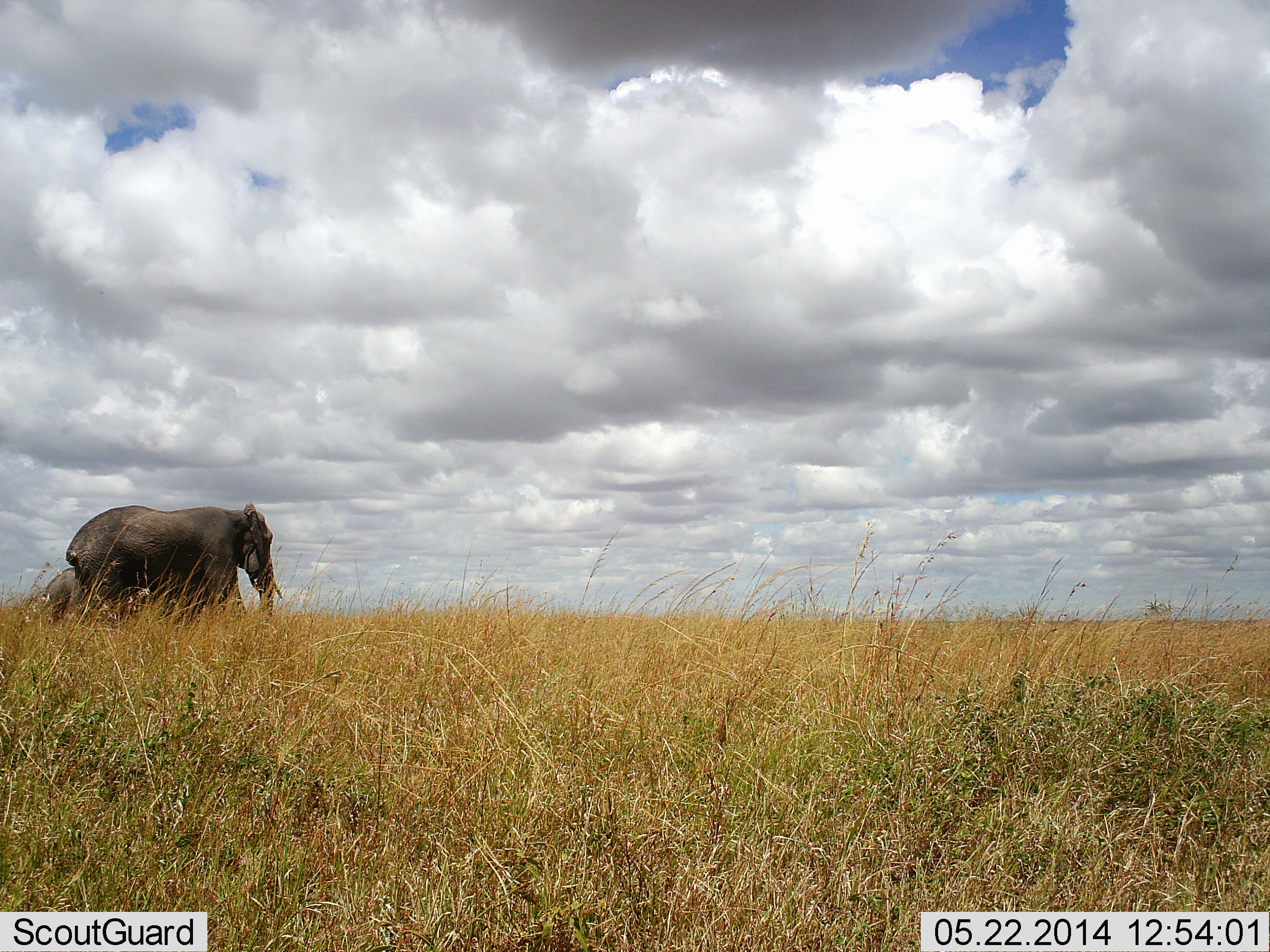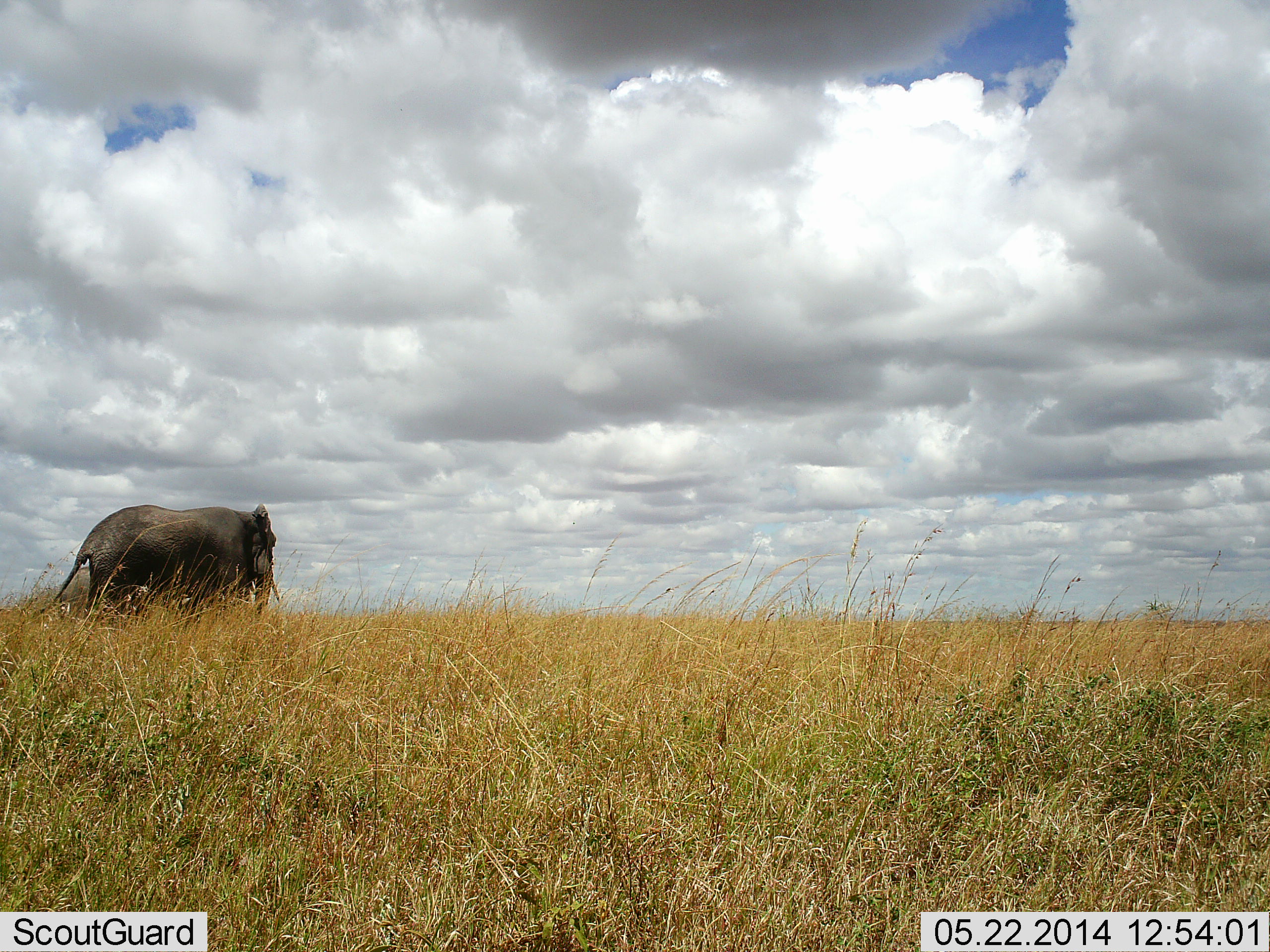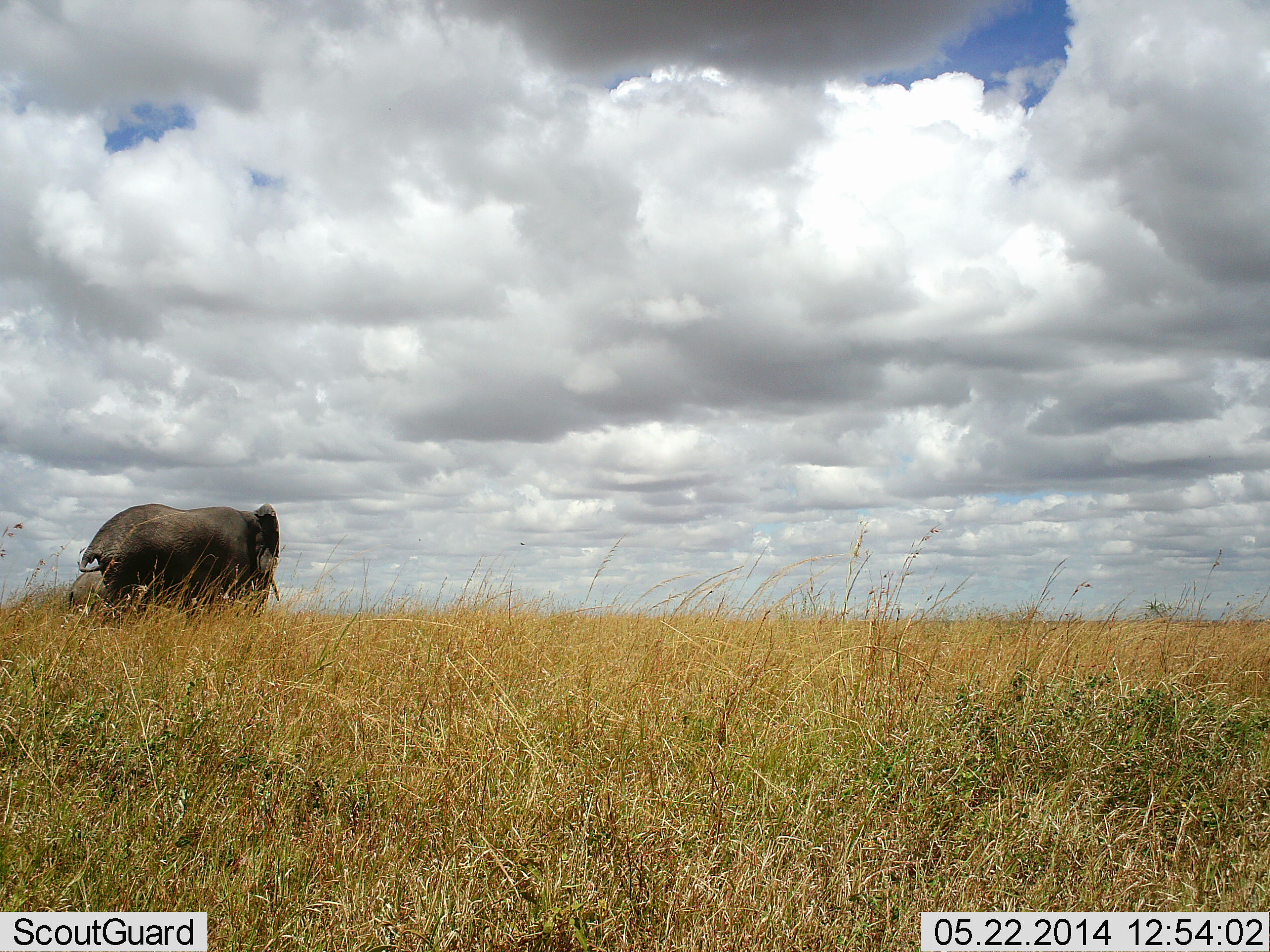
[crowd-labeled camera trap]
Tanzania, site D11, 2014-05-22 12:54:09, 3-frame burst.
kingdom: Animalia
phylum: Chordata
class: Mammalia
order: Proboscidea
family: Elephantidae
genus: Loxodonta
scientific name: Loxodonta africana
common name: african bush elephant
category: elephant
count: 2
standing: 40%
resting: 0%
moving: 60%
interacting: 0%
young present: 30%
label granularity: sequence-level